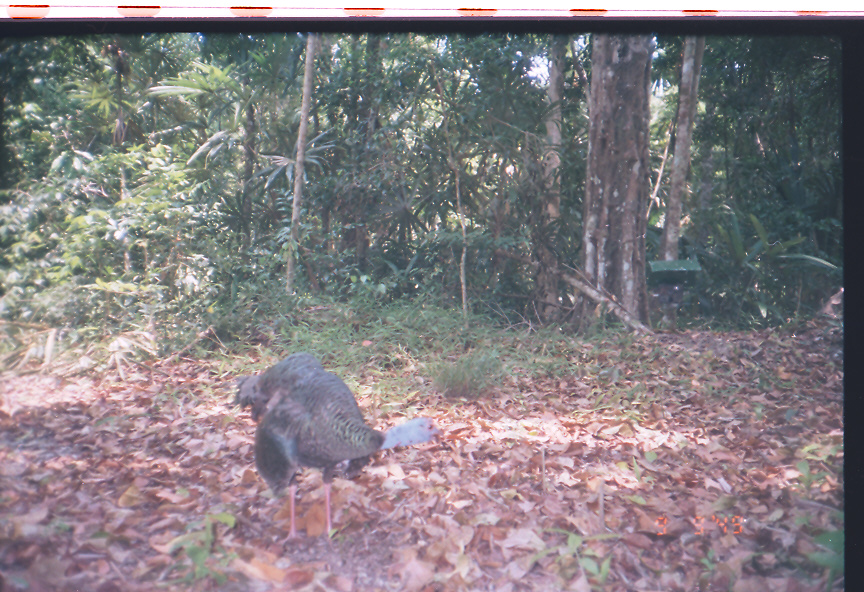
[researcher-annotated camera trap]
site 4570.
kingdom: Animalia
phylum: Chordata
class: Aves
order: Galliformes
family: Phasianidae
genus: Meleagris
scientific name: Meleagris ocellata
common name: ocellated turkey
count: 1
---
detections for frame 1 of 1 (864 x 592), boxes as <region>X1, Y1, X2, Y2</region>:
meleagris ocellata: <region>251, 366, 443, 546</region>; <region>233, 350, 374, 480</region>